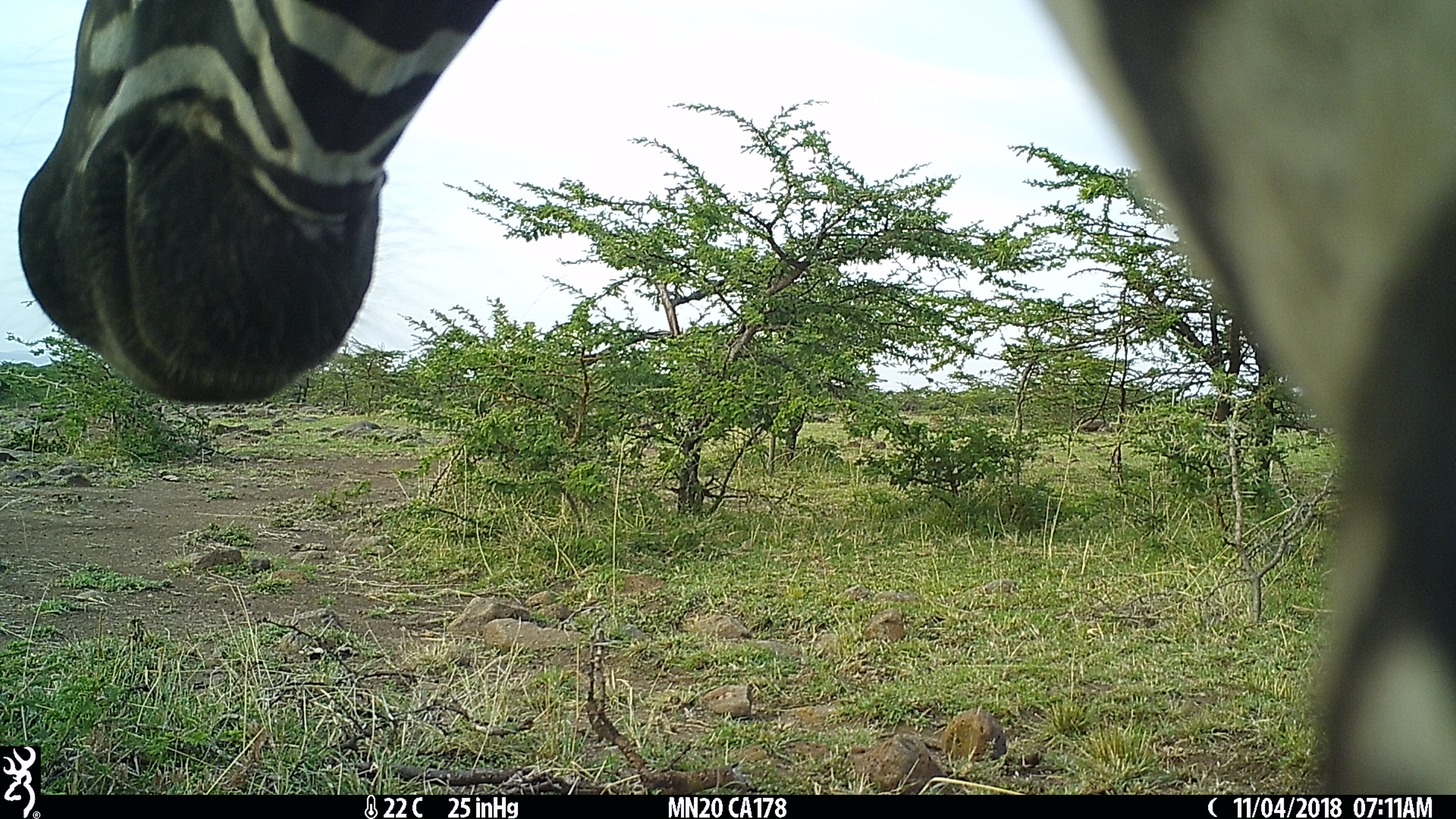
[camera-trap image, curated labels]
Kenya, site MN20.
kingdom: Animalia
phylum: Chordata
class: Mammalia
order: Perissodactyla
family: Equidae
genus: Equus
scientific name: Equus quagga burchellii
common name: burchell's zebra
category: zebra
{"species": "zebra (burchell's zebra) (Equus quagga burchellii)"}